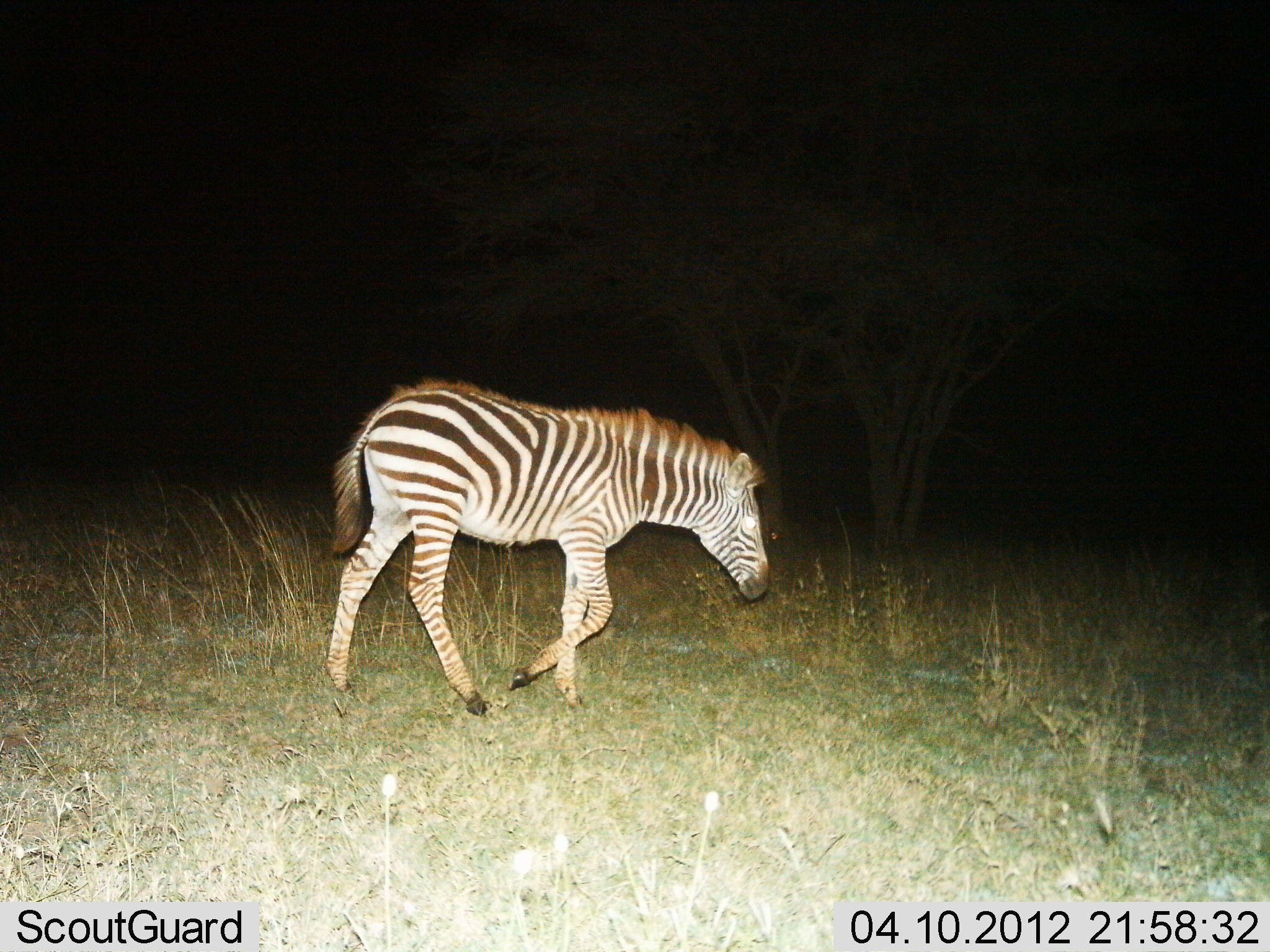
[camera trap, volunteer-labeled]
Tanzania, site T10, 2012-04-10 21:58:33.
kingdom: Animalia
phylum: Chordata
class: Mammalia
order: Perissodactyla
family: Equidae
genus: Equus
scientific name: Equus quagga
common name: plains zebra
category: zebra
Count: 1.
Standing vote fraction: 0%.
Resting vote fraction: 0%.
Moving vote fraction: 96%.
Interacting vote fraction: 0%.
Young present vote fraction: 4%.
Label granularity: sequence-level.